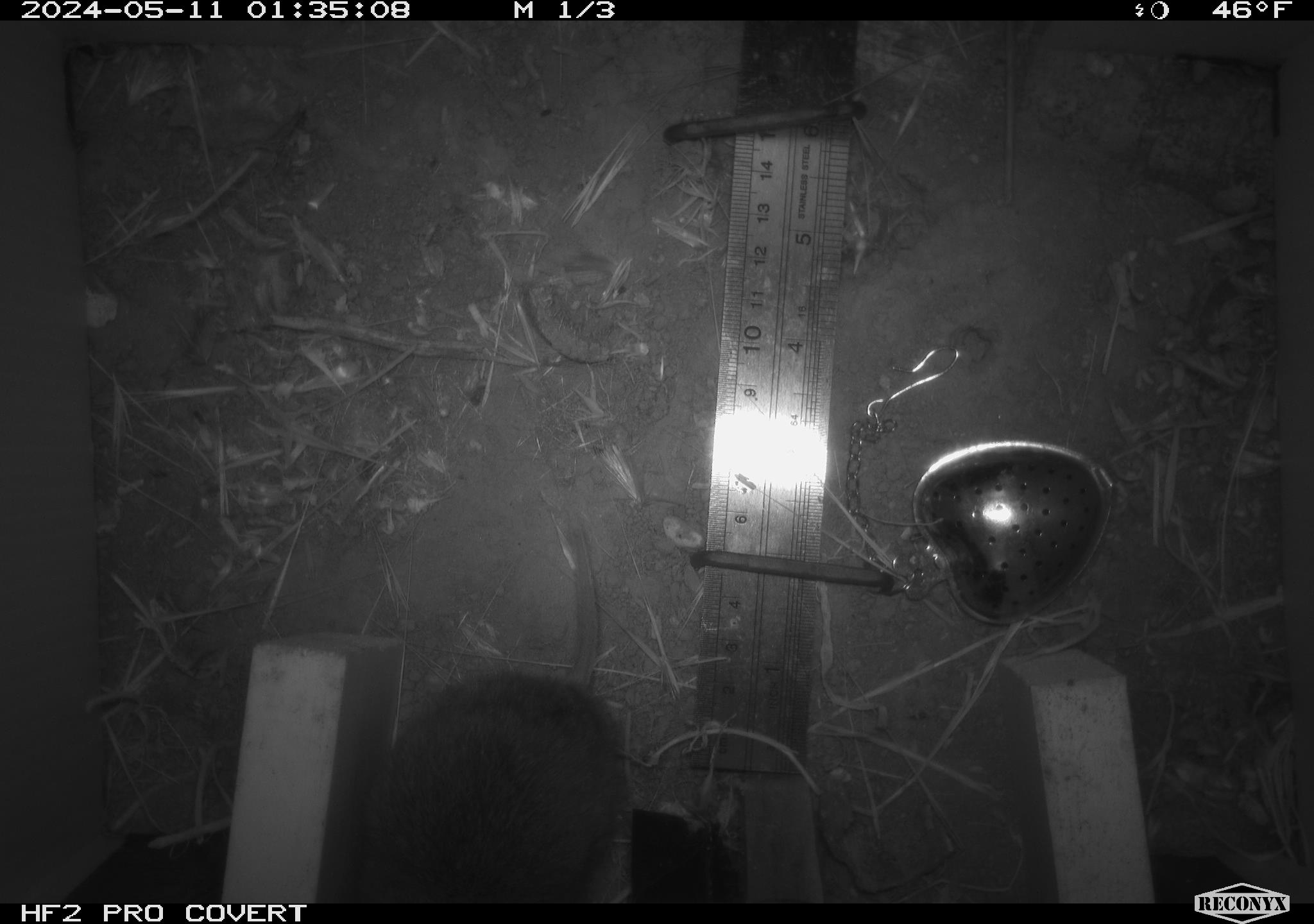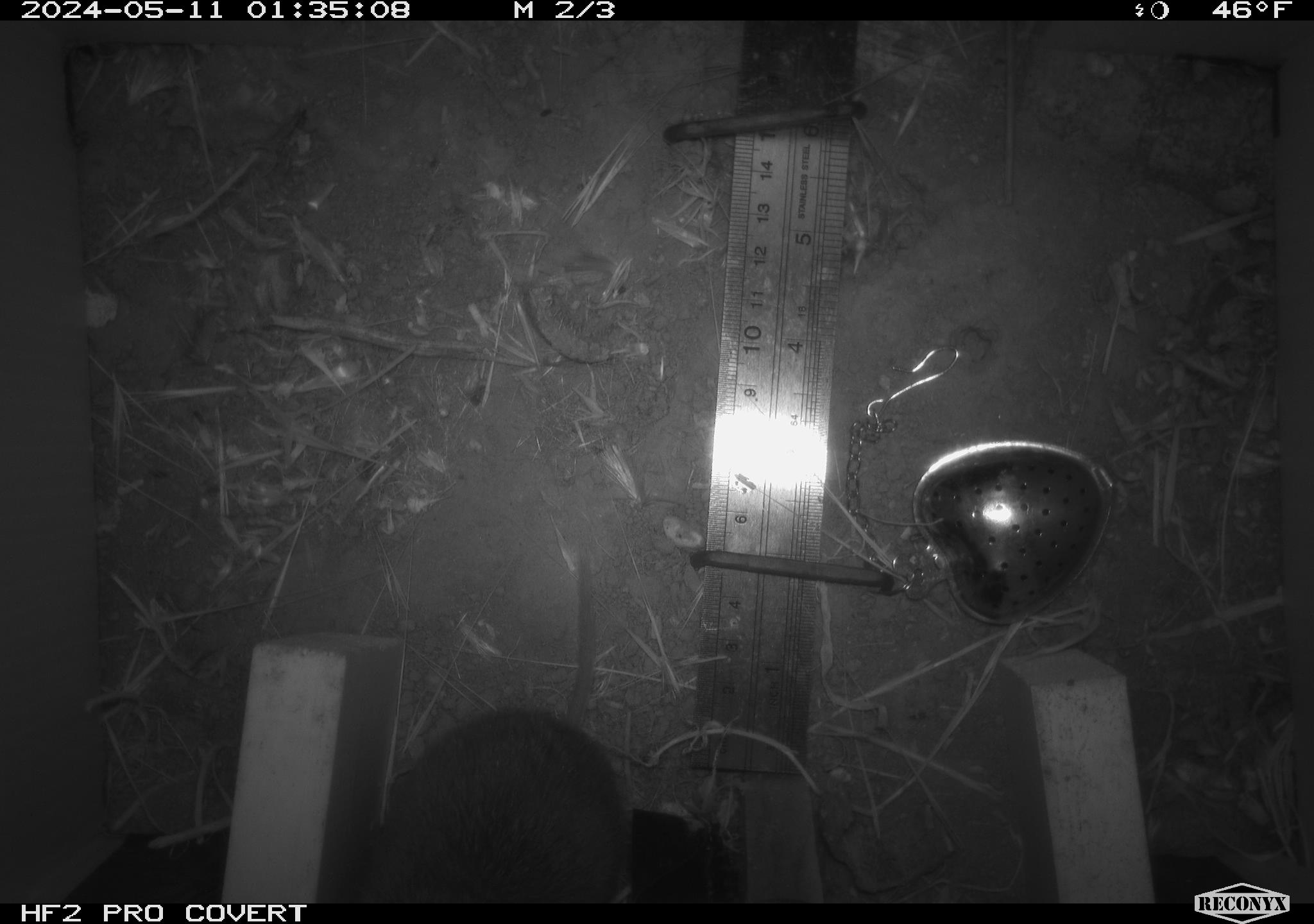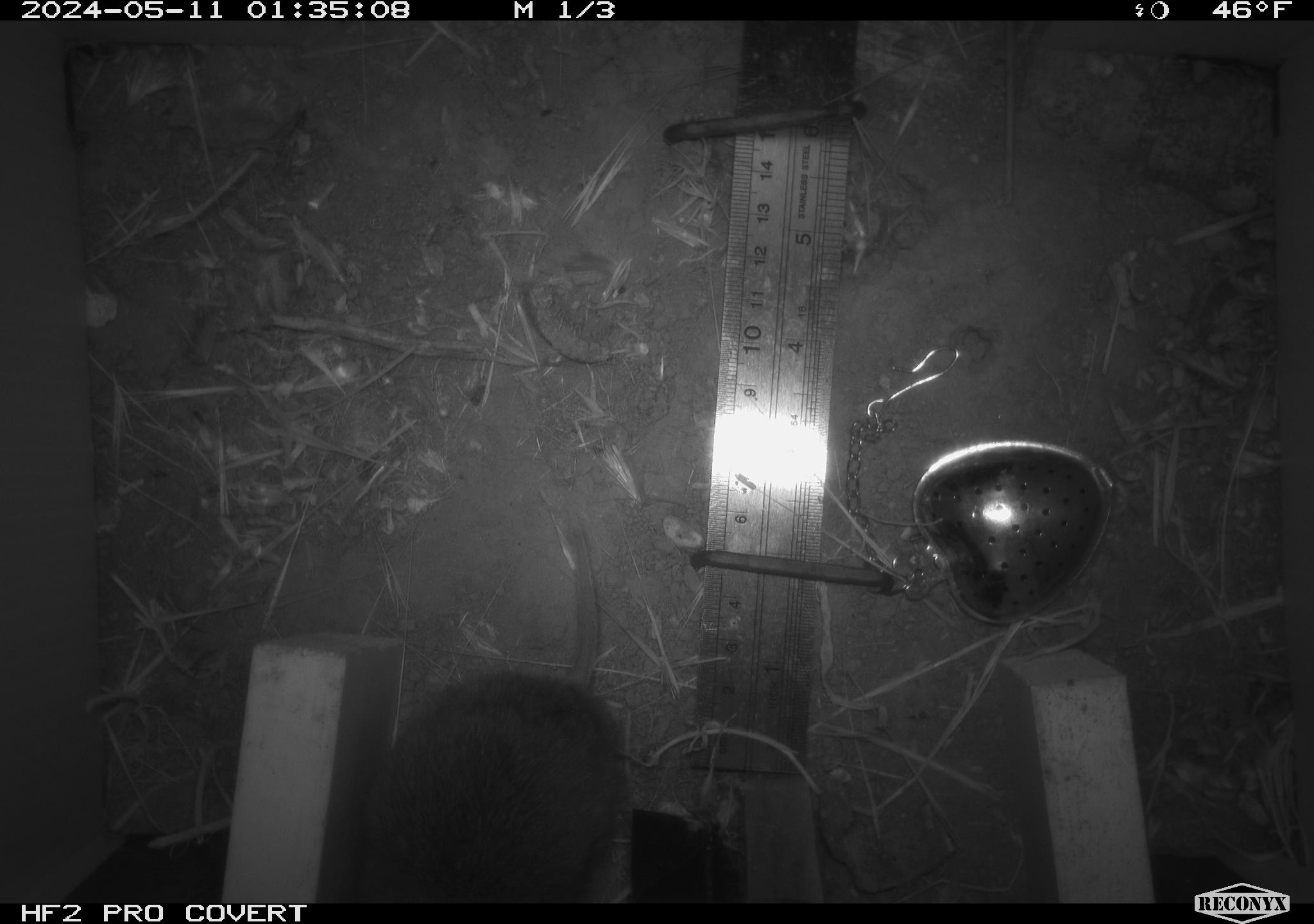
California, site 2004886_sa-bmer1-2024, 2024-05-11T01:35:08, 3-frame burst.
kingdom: Animalia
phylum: Chordata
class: Mammalia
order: Rodentia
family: Cricetidae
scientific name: Arvicolinae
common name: voles, lemmings, and muskrats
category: arvicolinae subfamily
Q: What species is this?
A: Arvicolinae subfamily (voles, lemmings, and muskrats) (Arvicolinae).